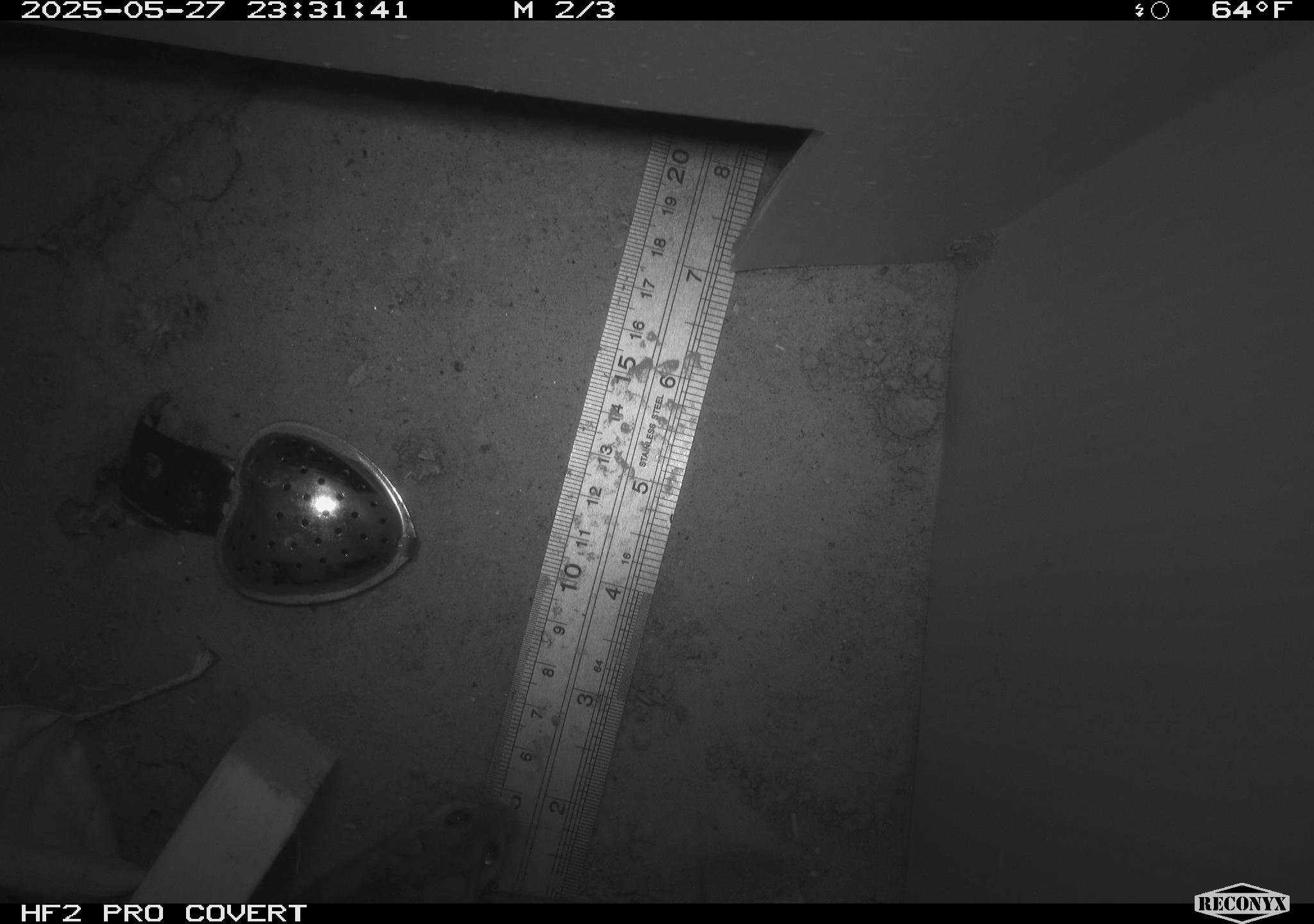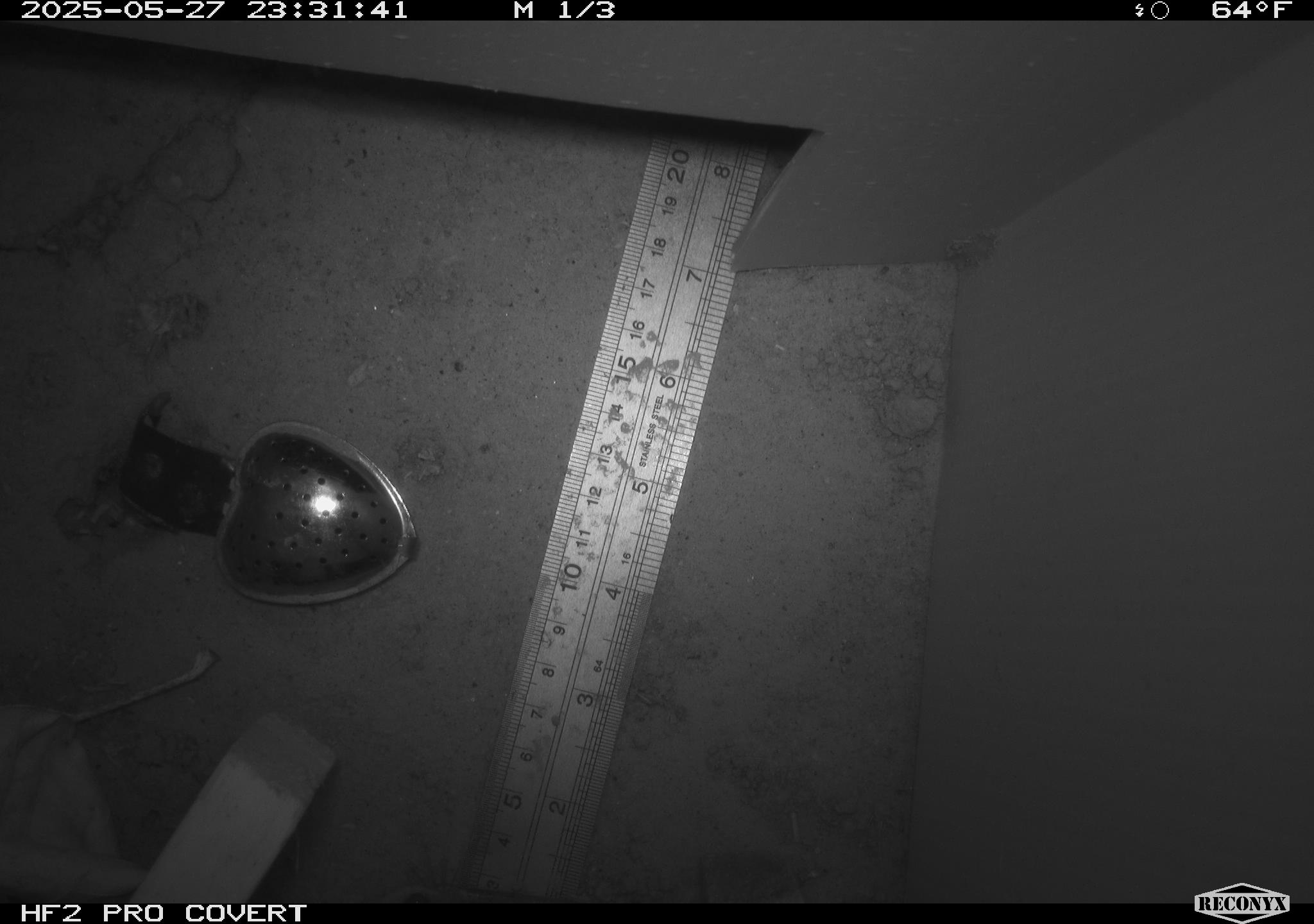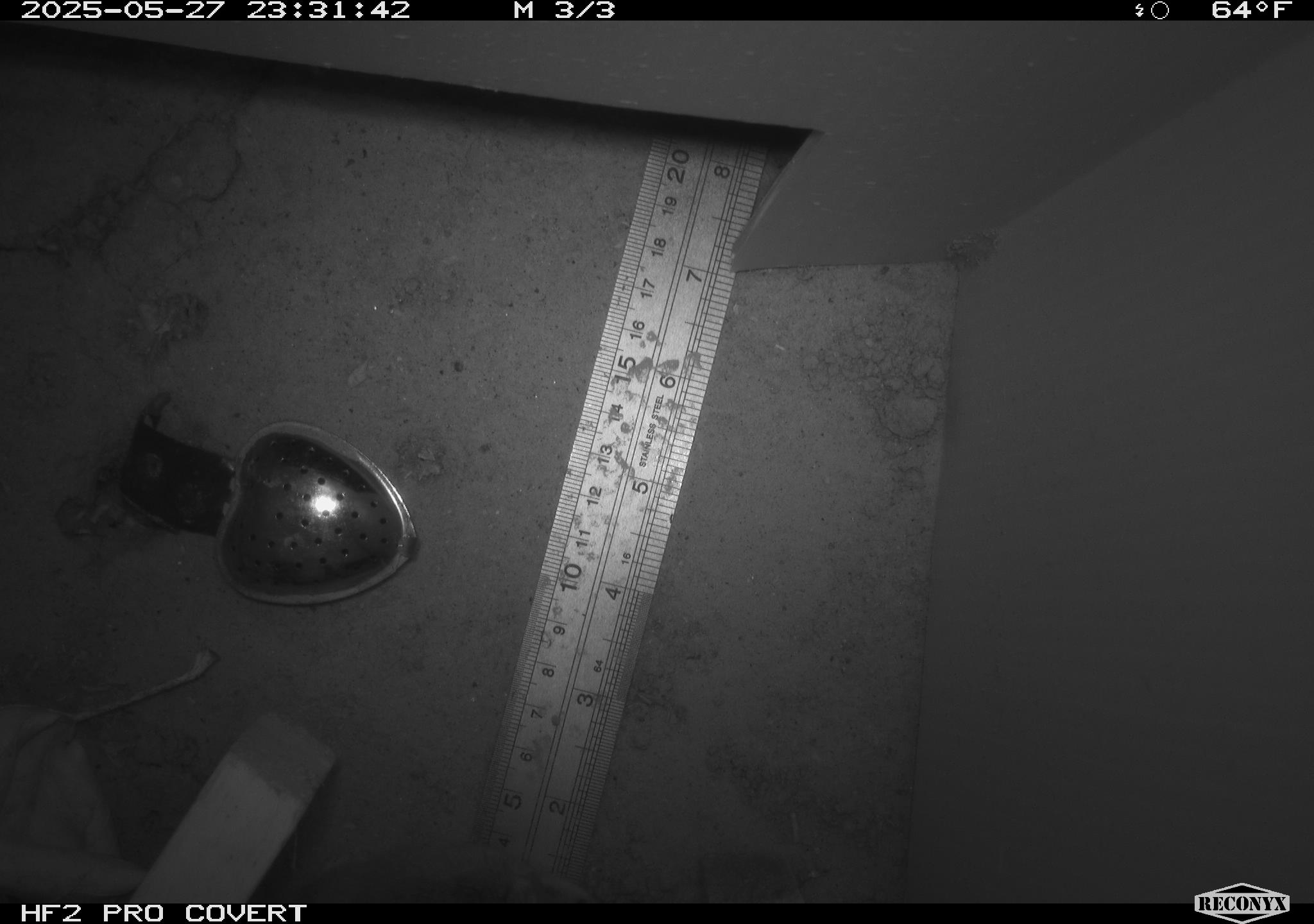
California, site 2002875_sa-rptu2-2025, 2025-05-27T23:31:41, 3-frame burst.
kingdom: Animalia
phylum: Chordata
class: Mammalia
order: Rodentia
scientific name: Rodentia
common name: rodent